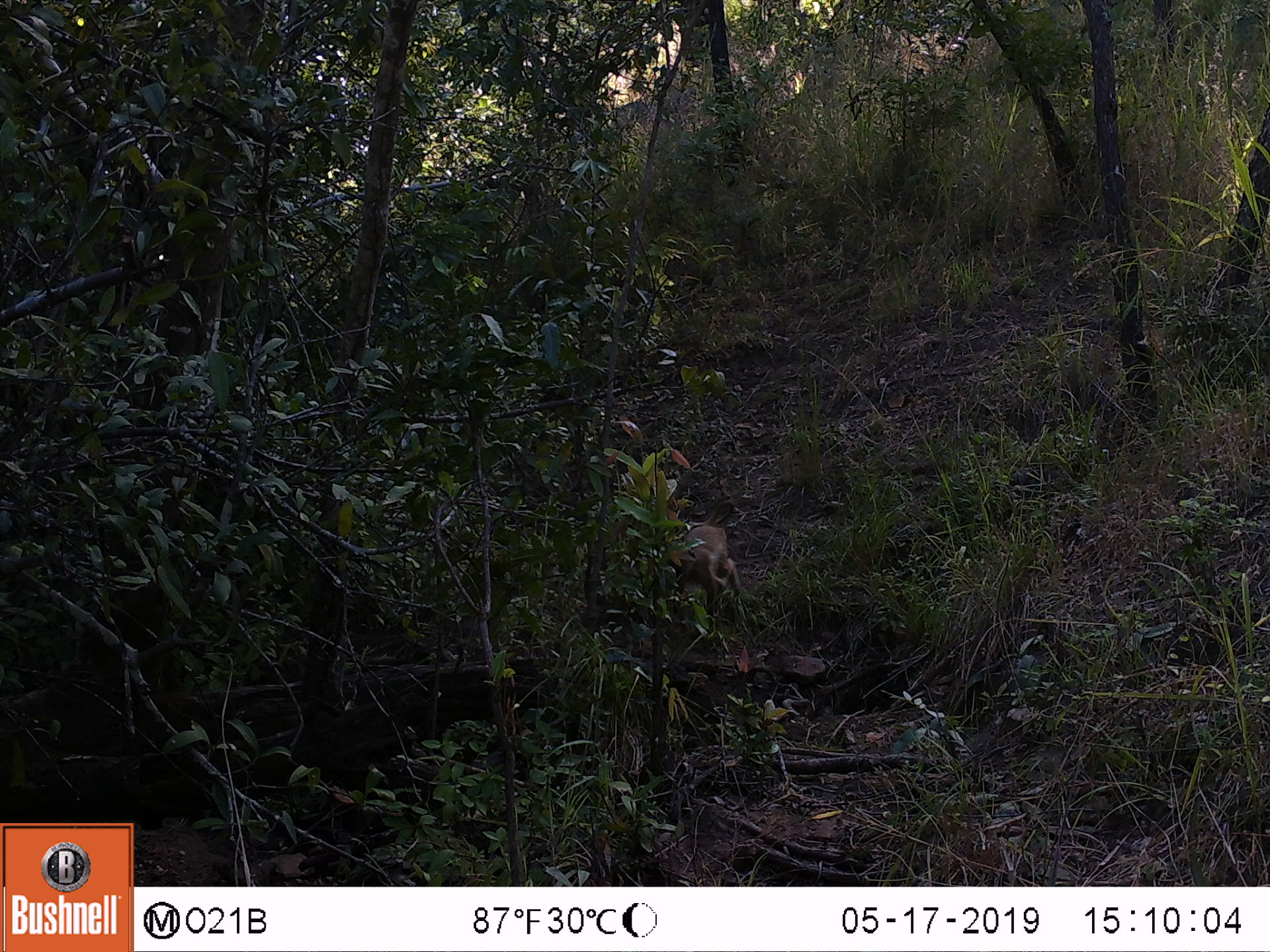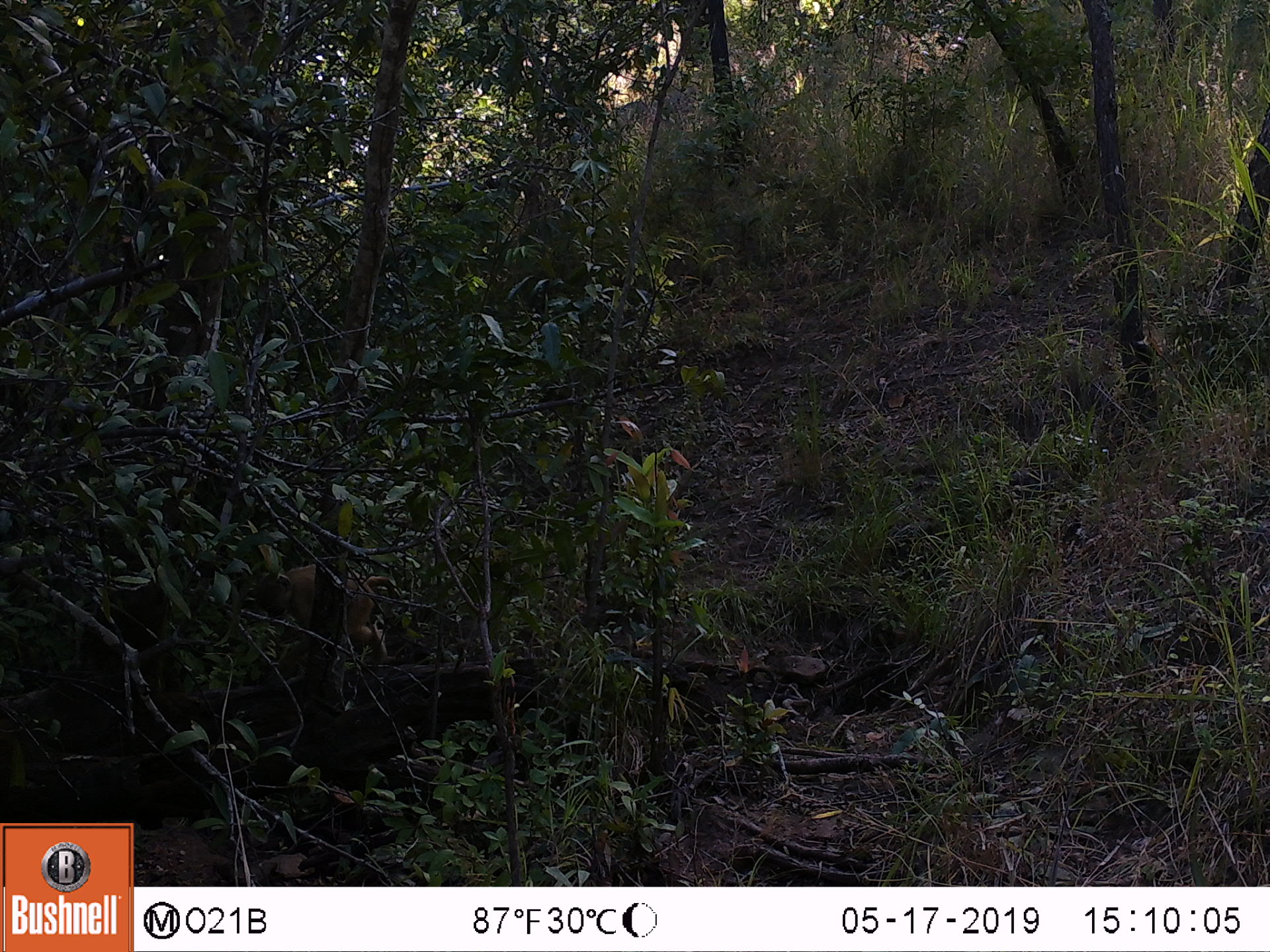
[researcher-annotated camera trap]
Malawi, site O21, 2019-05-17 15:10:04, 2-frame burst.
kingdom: Animalia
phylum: Chordata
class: Mammalia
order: Primates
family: Cercopithecidae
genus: Papio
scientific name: Papio cynocephalus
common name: yellow baboon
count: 1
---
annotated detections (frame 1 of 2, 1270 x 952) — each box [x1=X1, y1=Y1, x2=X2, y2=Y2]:
yellow baboon: [x1=641, y1=493, x2=739, y2=637]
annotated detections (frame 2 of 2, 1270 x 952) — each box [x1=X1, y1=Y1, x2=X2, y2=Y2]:
yellow baboon: [x1=245, y1=558, x2=406, y2=680]